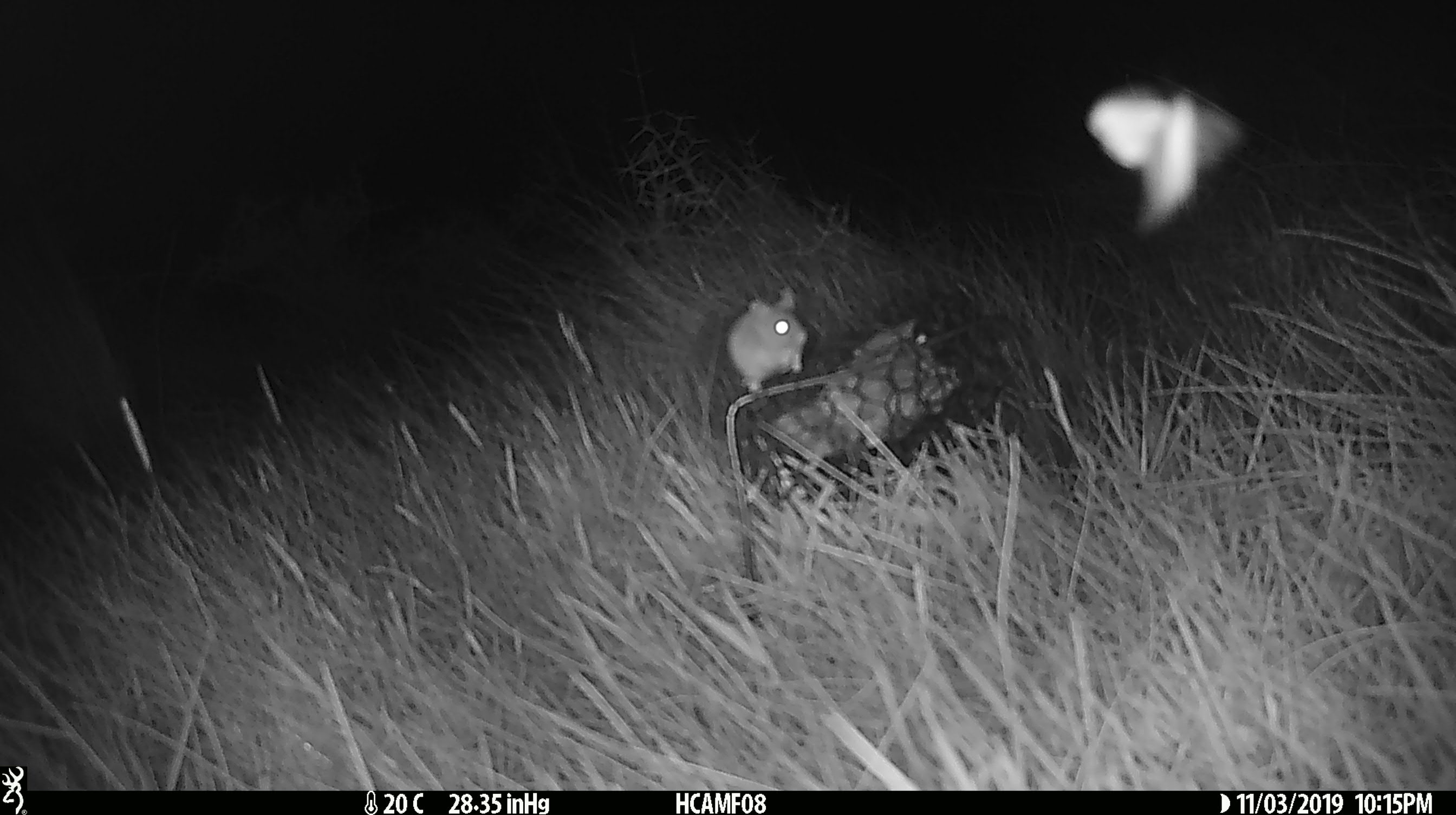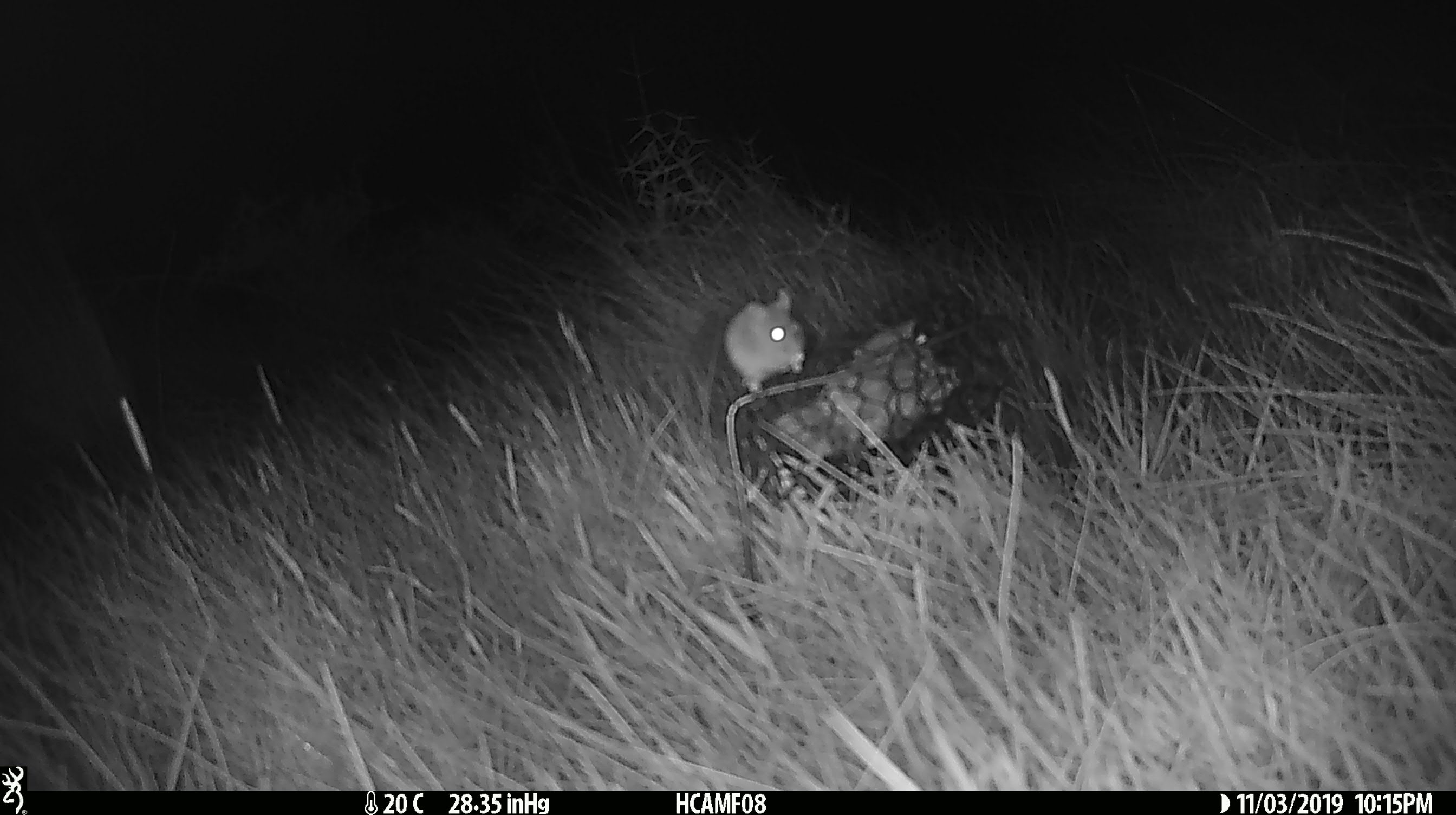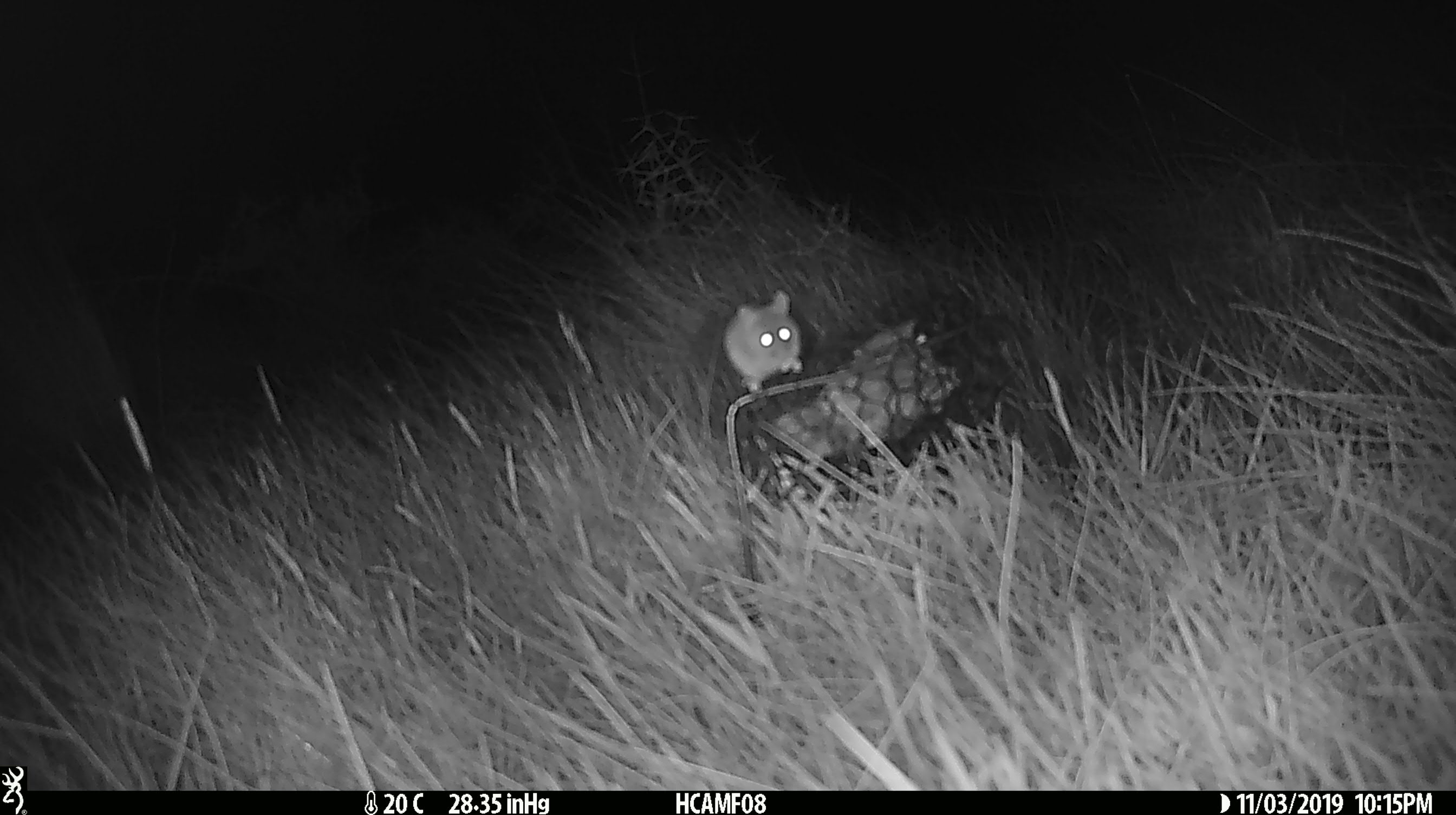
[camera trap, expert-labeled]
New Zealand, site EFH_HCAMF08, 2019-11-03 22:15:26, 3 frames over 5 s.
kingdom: Animalia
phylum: Chordata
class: Mammalia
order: Rodentia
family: Muridae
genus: Mus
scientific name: Mus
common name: mouse